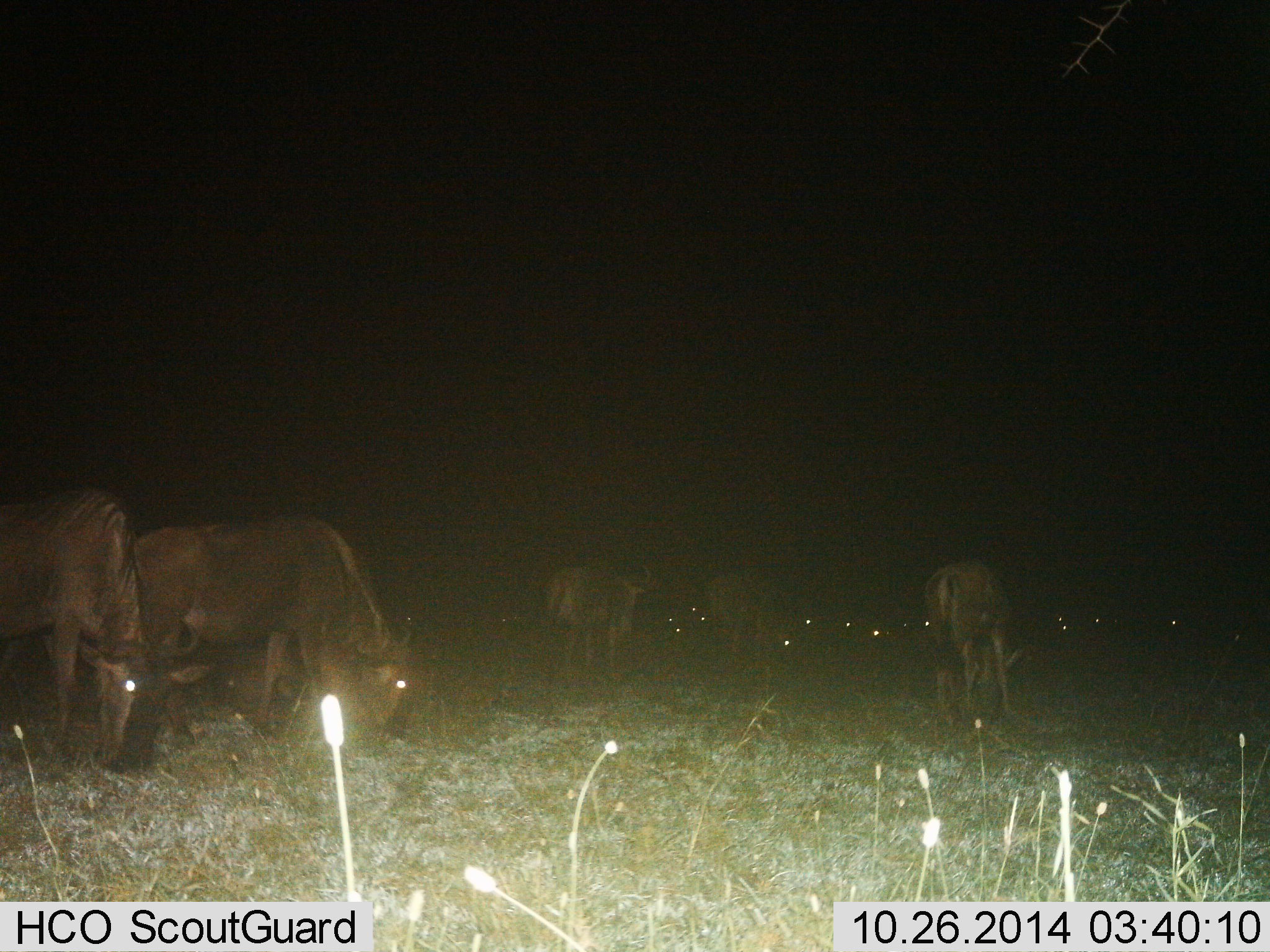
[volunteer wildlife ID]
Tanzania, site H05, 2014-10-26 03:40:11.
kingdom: Animalia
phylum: Chordata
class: Mammalia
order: Artiodactyla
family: Bovidae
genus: Connochaetes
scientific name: Connochaetes taurinus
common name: blue wildebeest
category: wildebeest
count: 11-50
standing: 50%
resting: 10%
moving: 30%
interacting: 0%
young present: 0%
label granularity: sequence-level